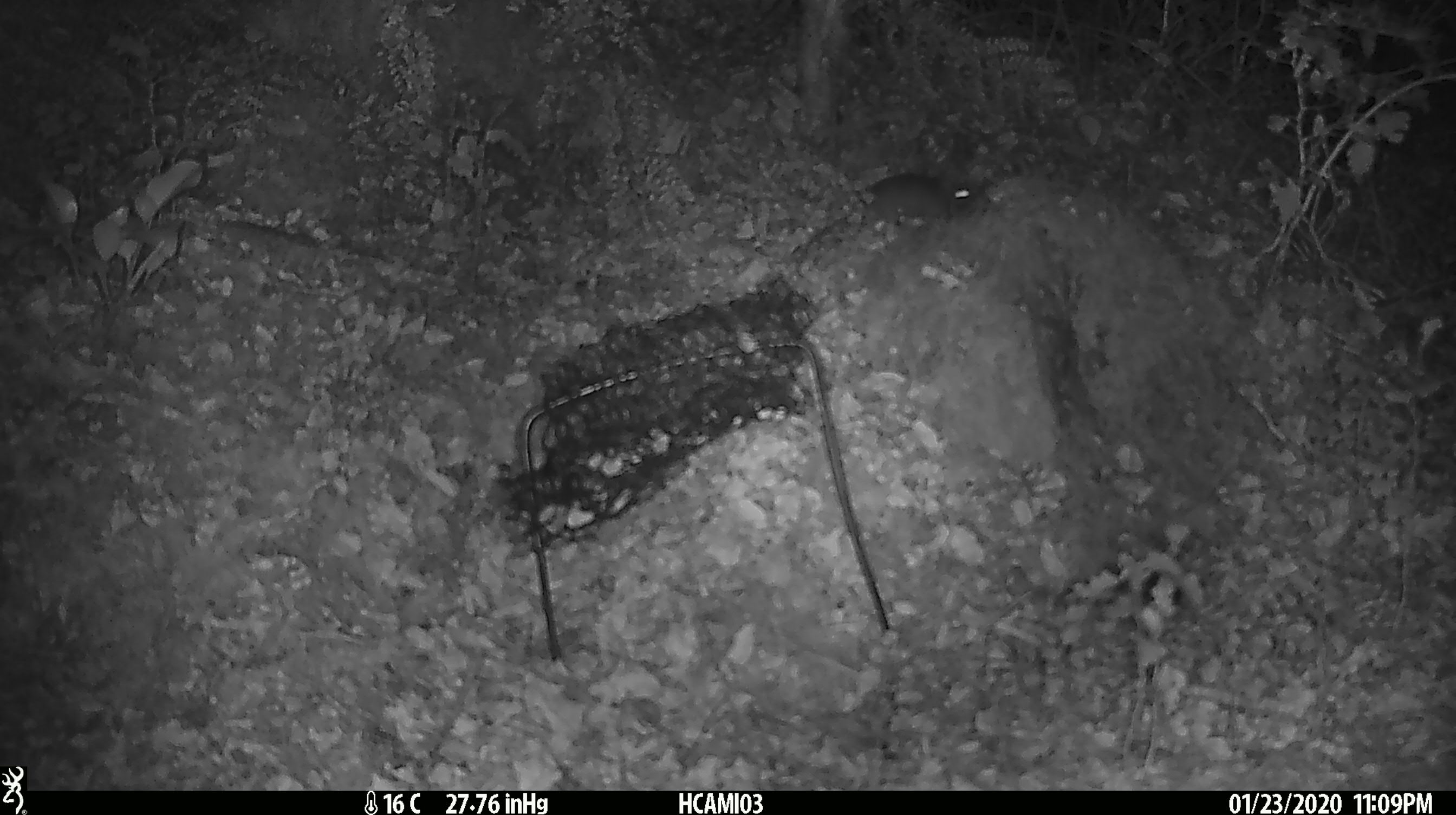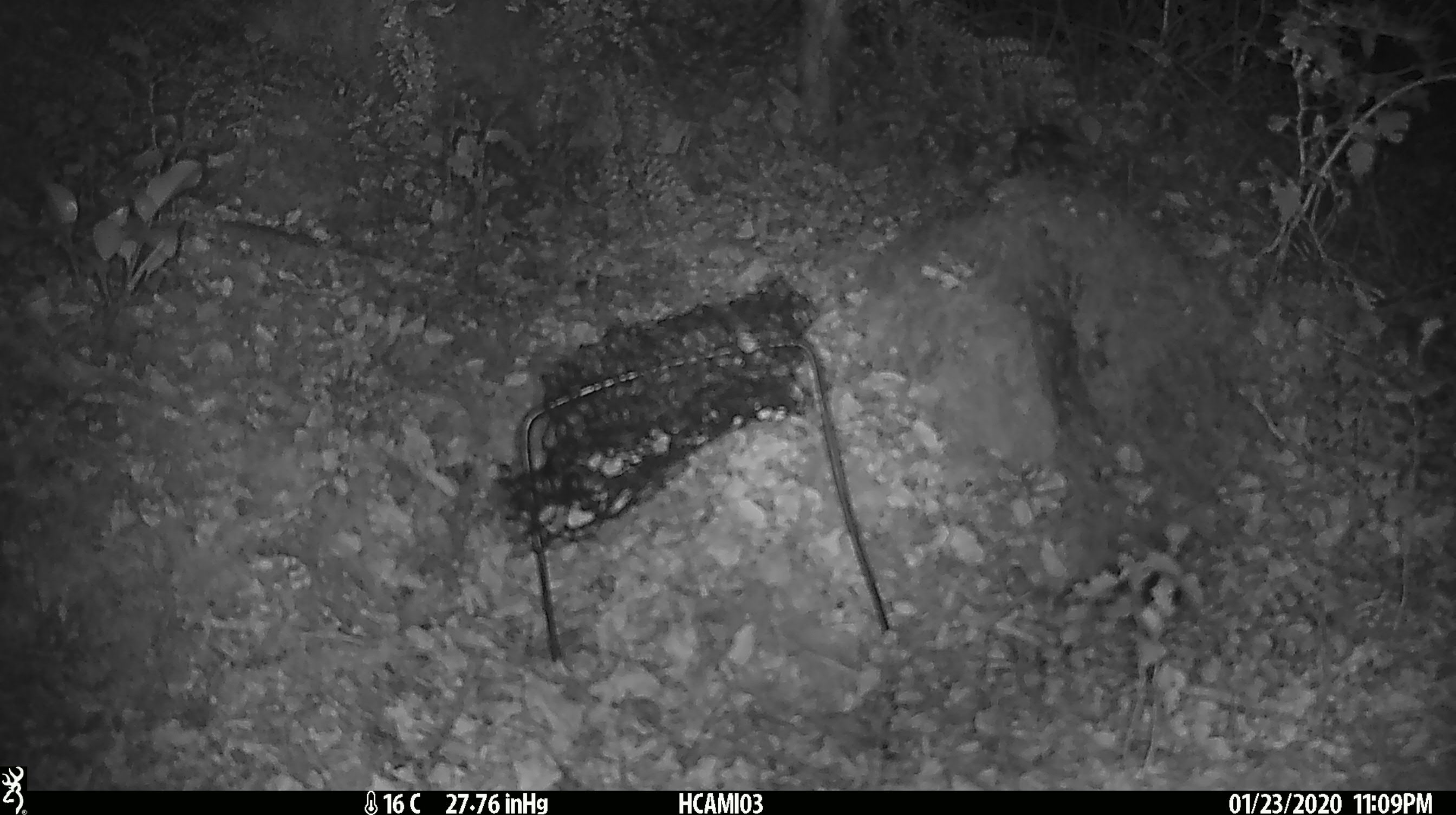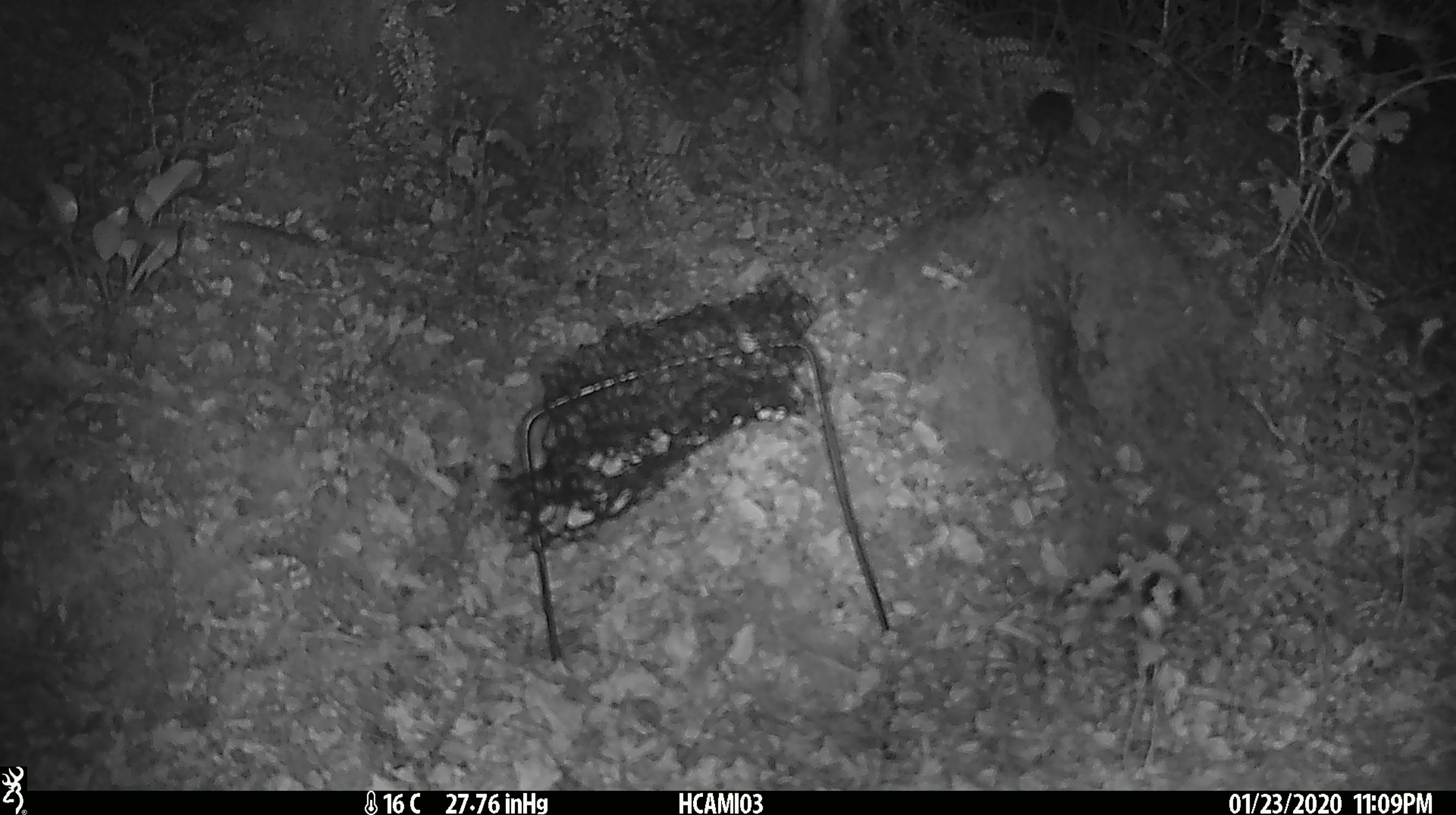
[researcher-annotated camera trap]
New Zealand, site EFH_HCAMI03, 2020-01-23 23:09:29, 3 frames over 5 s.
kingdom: Animalia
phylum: Chordata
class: Mammalia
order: Rodentia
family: Muridae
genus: Mus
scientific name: Mus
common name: mouse